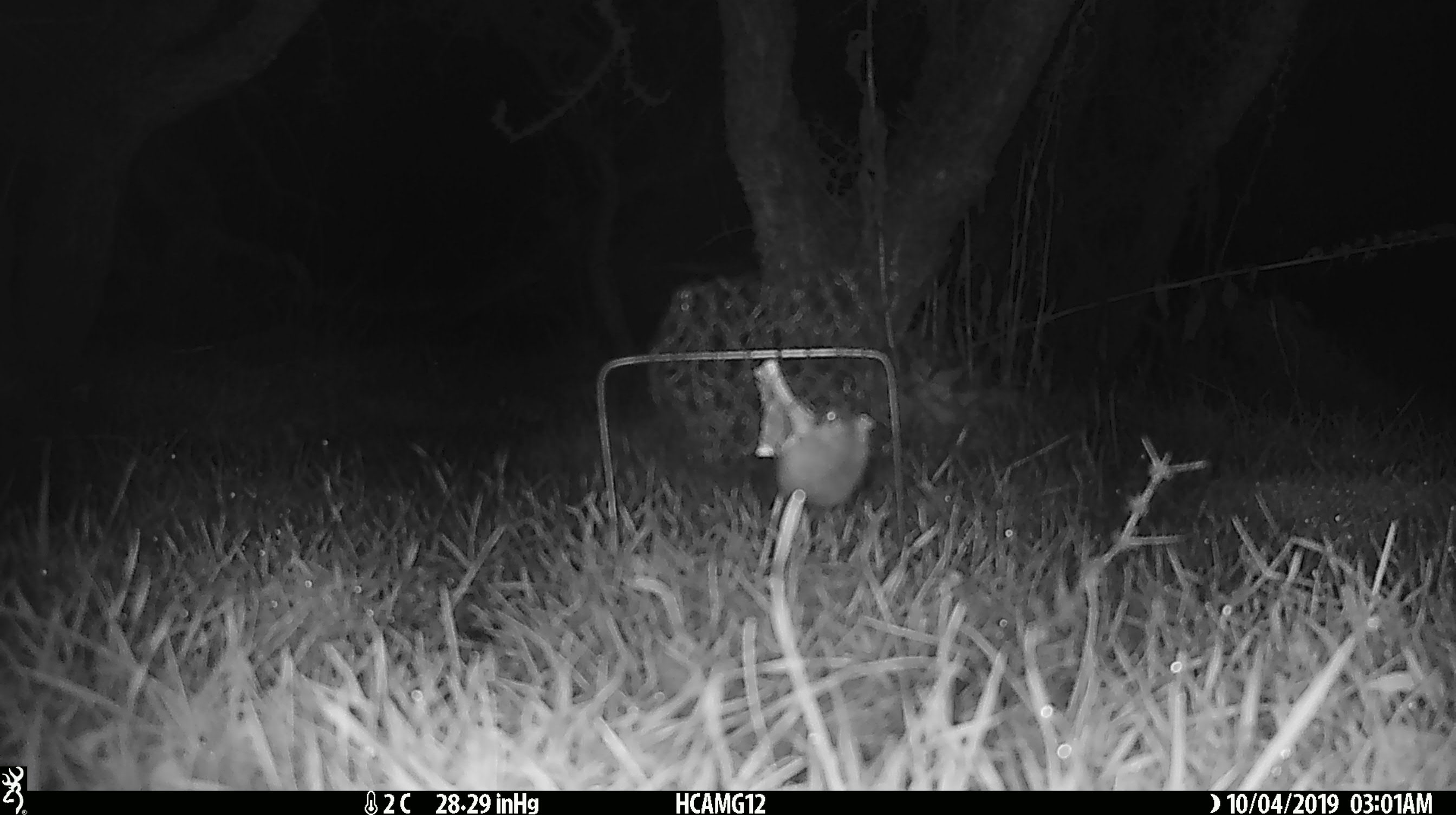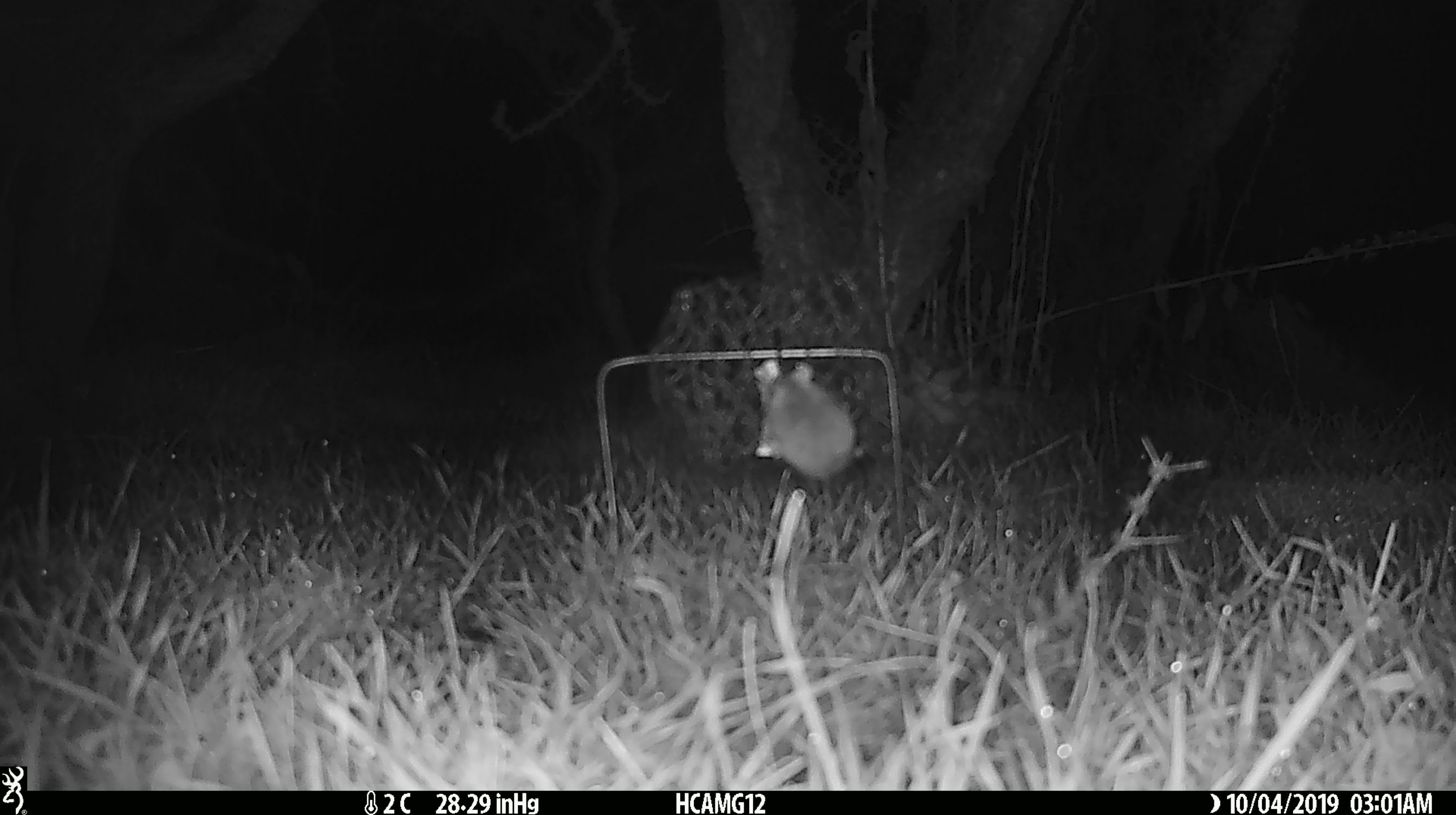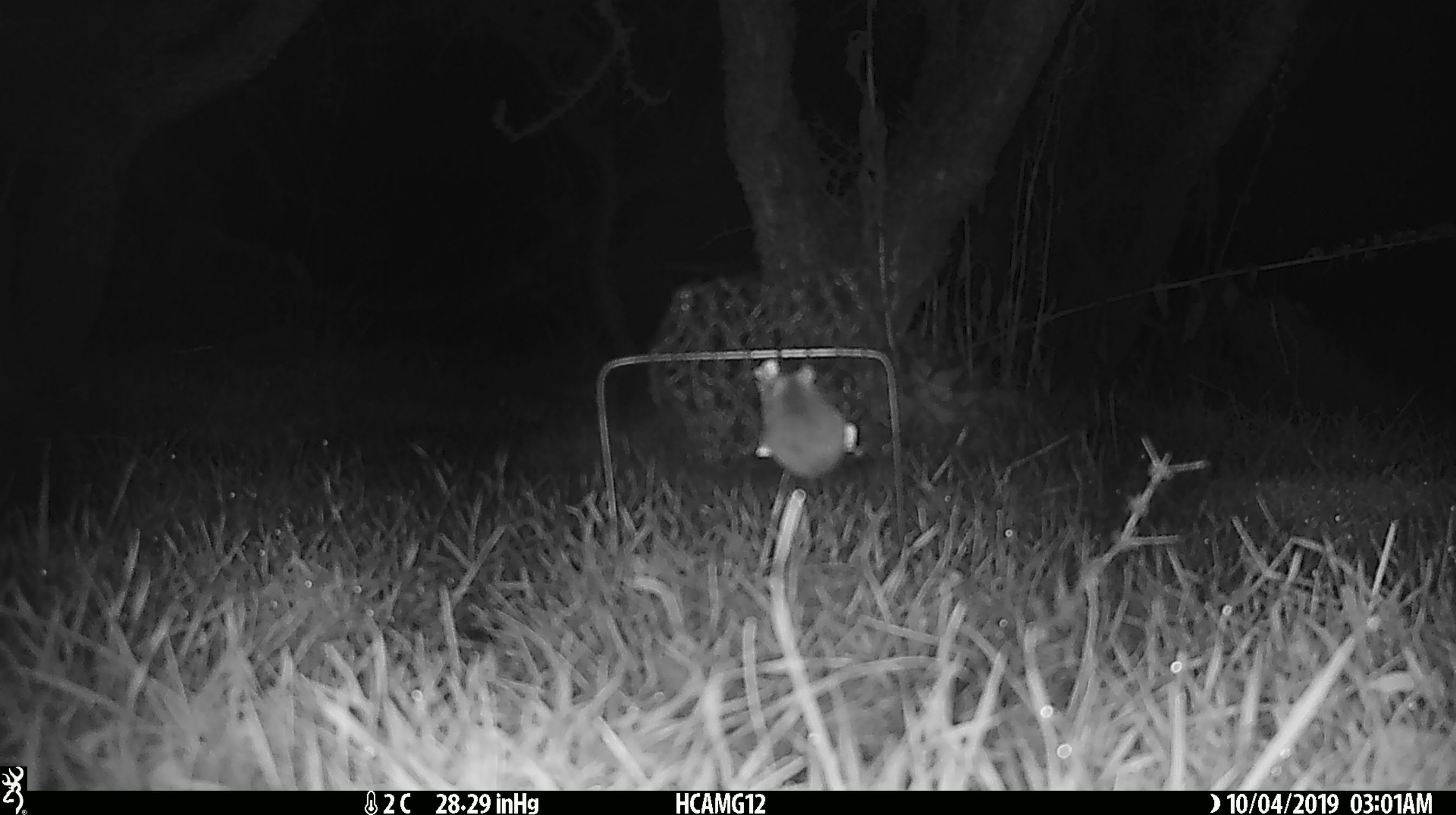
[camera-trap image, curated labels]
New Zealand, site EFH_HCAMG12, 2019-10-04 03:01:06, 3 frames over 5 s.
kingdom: Animalia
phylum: Chordata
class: Mammalia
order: Rodentia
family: Muridae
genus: Mus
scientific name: Mus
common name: mouse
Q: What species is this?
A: Mouse (Mus).